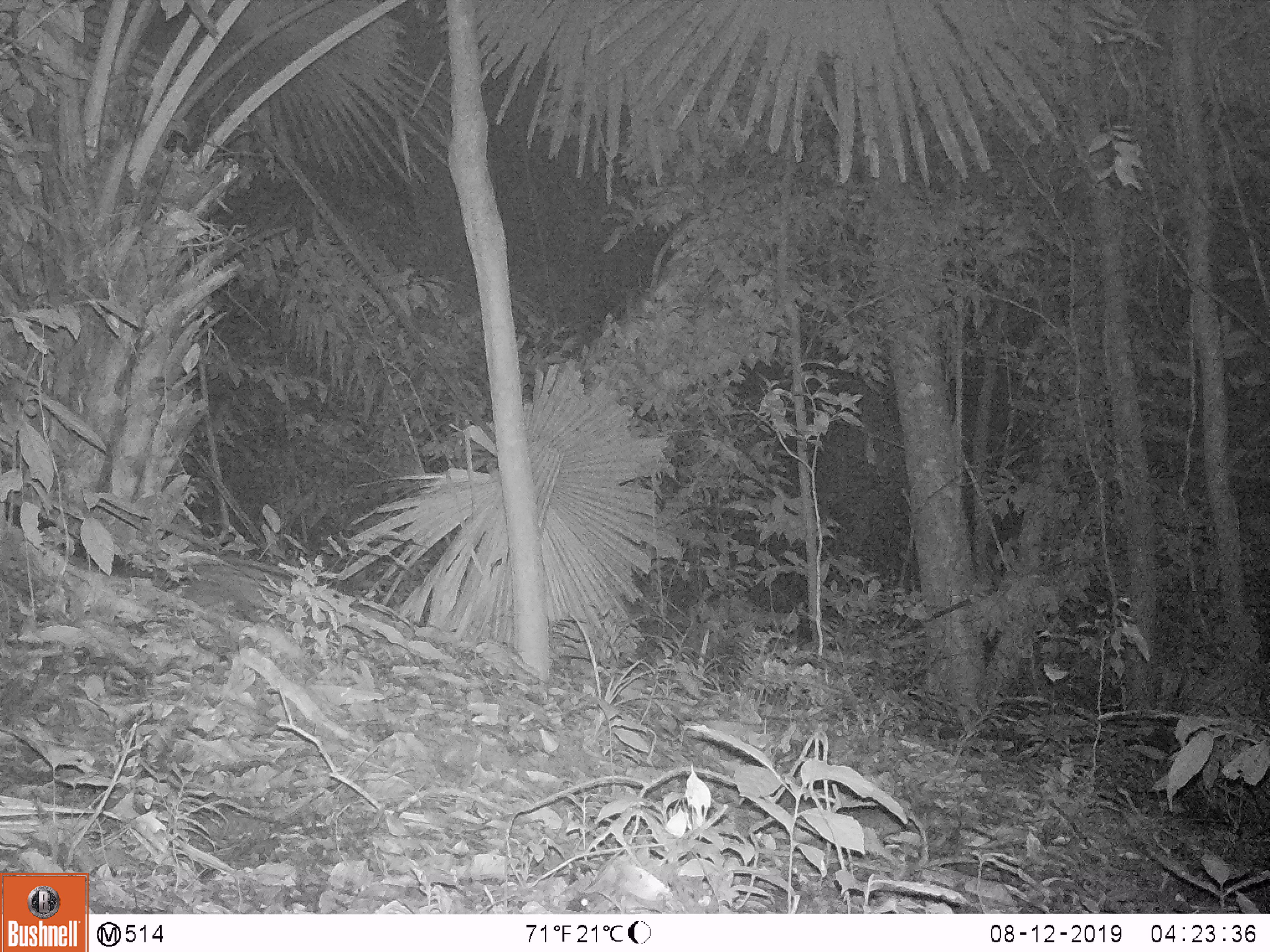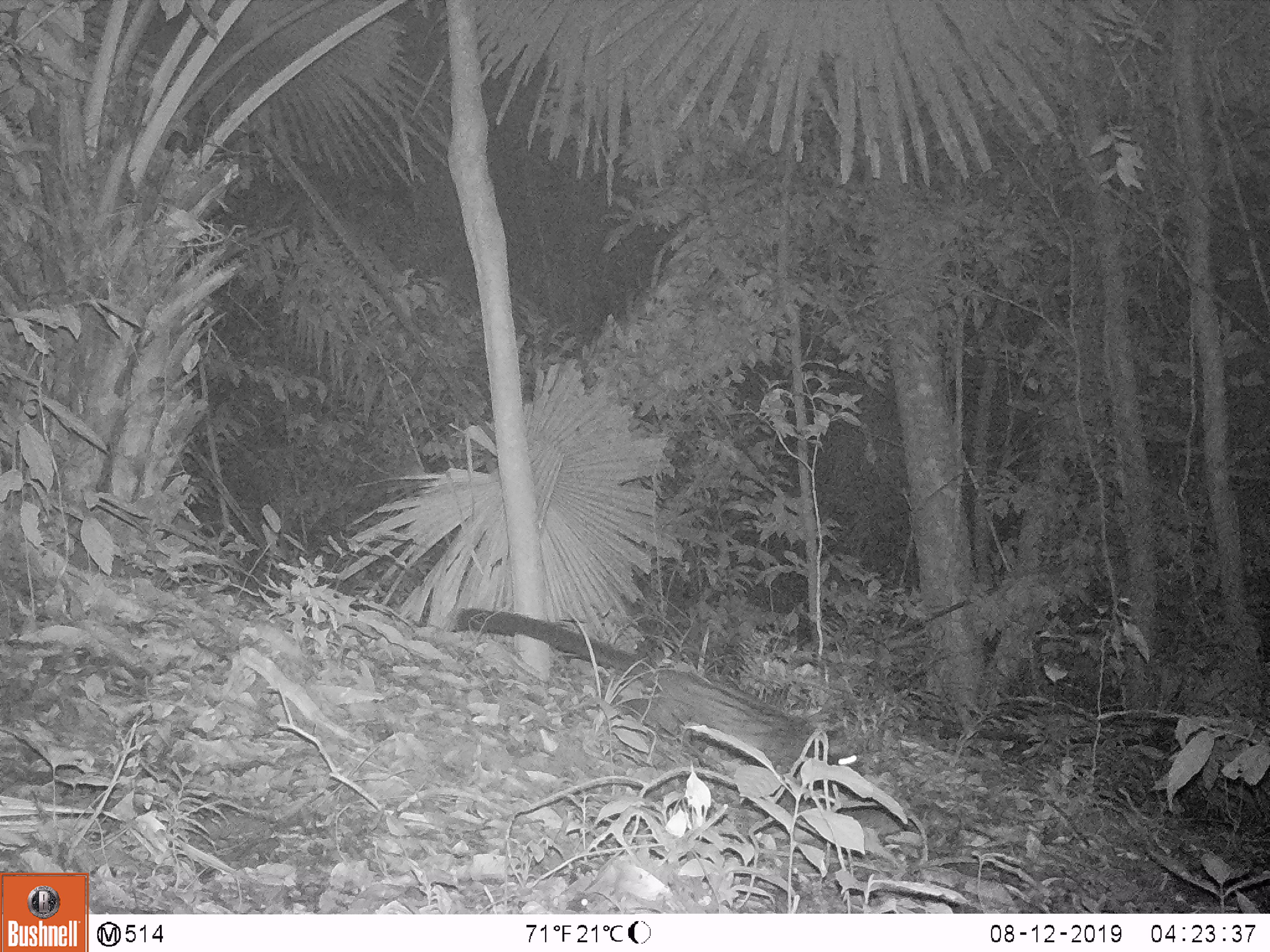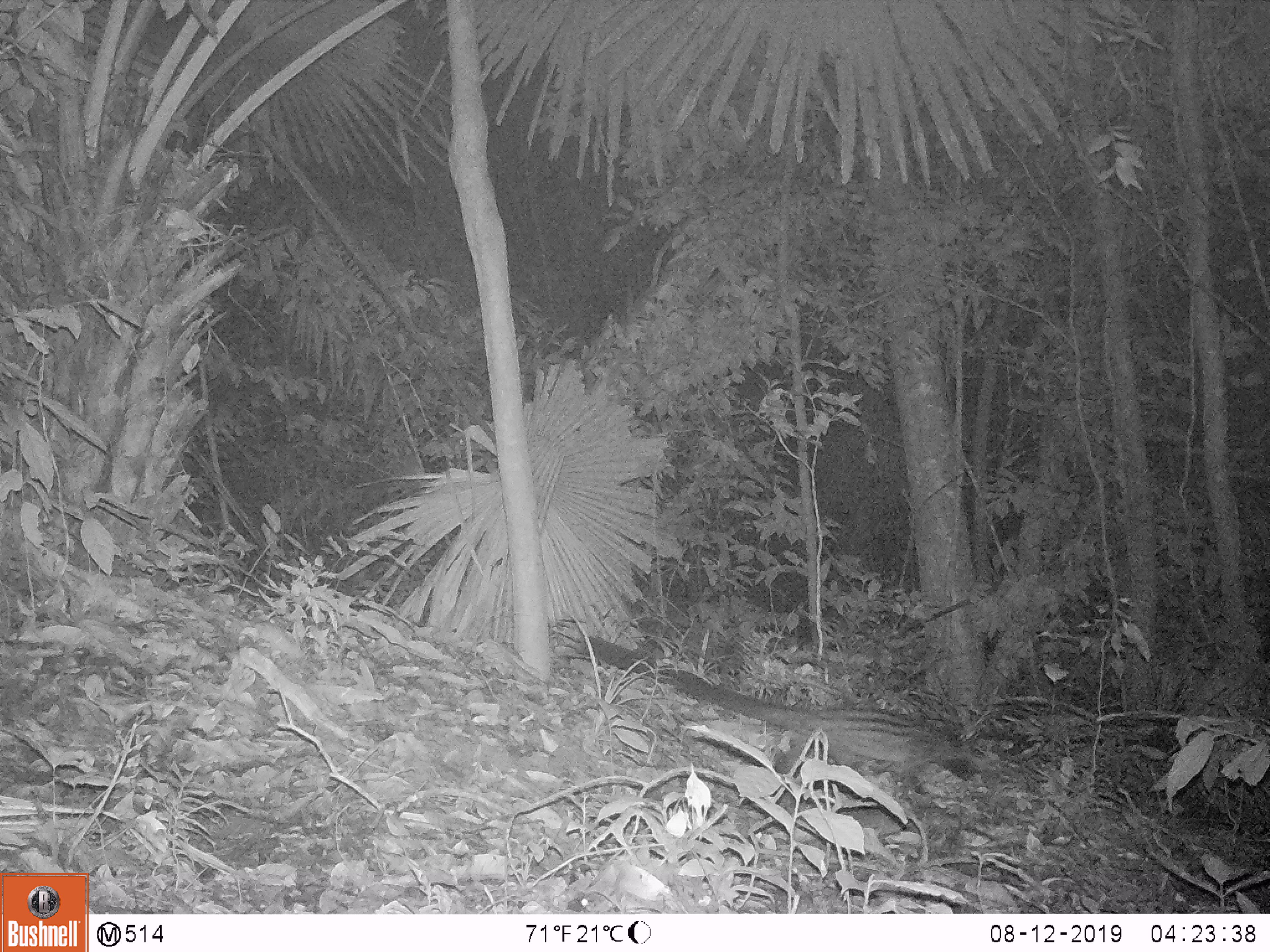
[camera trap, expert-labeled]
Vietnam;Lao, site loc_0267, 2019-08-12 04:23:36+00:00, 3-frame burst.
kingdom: Animalia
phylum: Chordata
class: Mammalia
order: Carnivora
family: Viverridae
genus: Paradoxurus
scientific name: Paradoxurus hermaphroditus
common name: common palm civet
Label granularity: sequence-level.